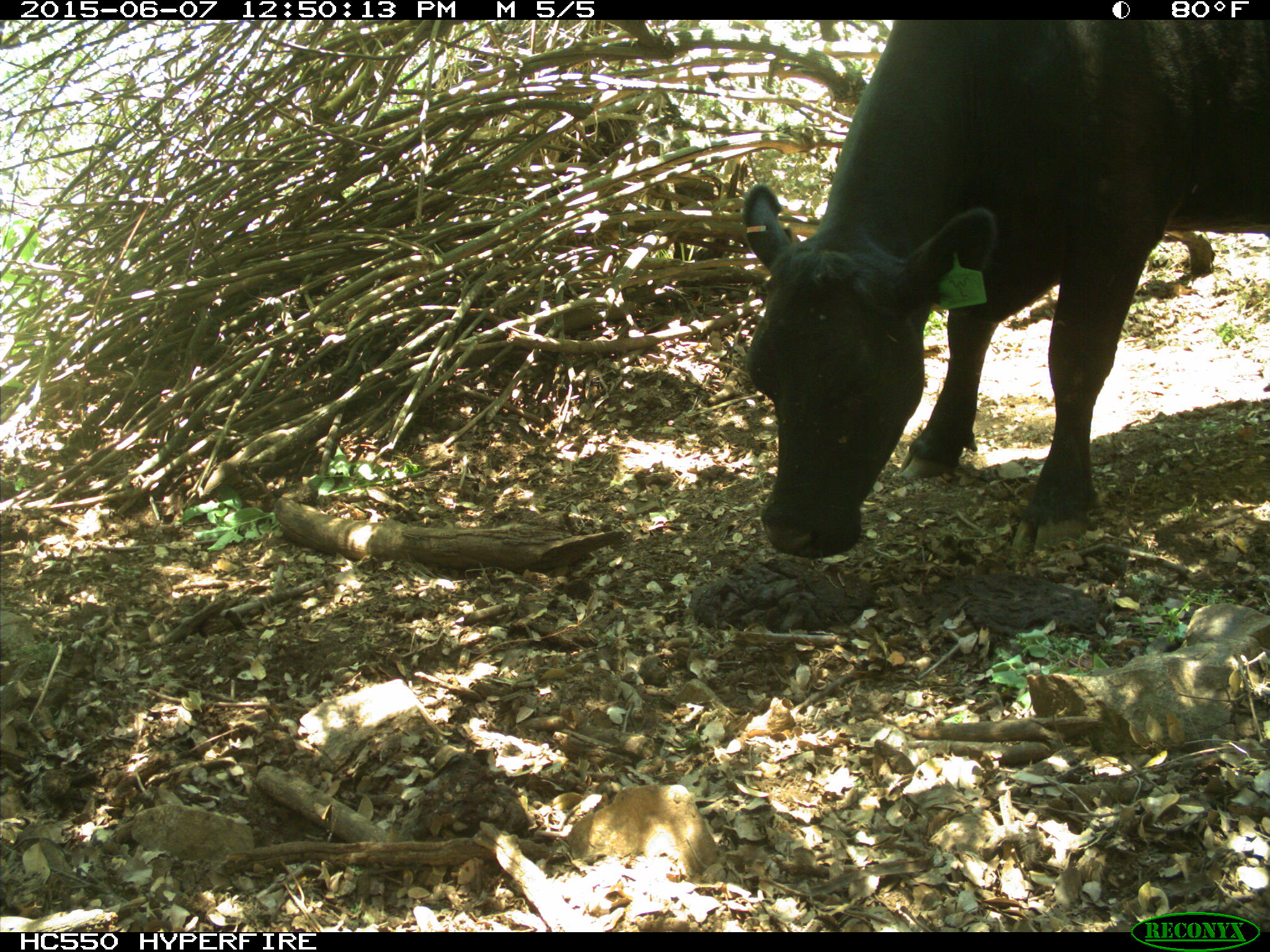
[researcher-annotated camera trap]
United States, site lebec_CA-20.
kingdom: Animalia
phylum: Chordata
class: Mammalia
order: Artiodactyla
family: Bovidae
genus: Bos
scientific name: Bos taurus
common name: domestic cow